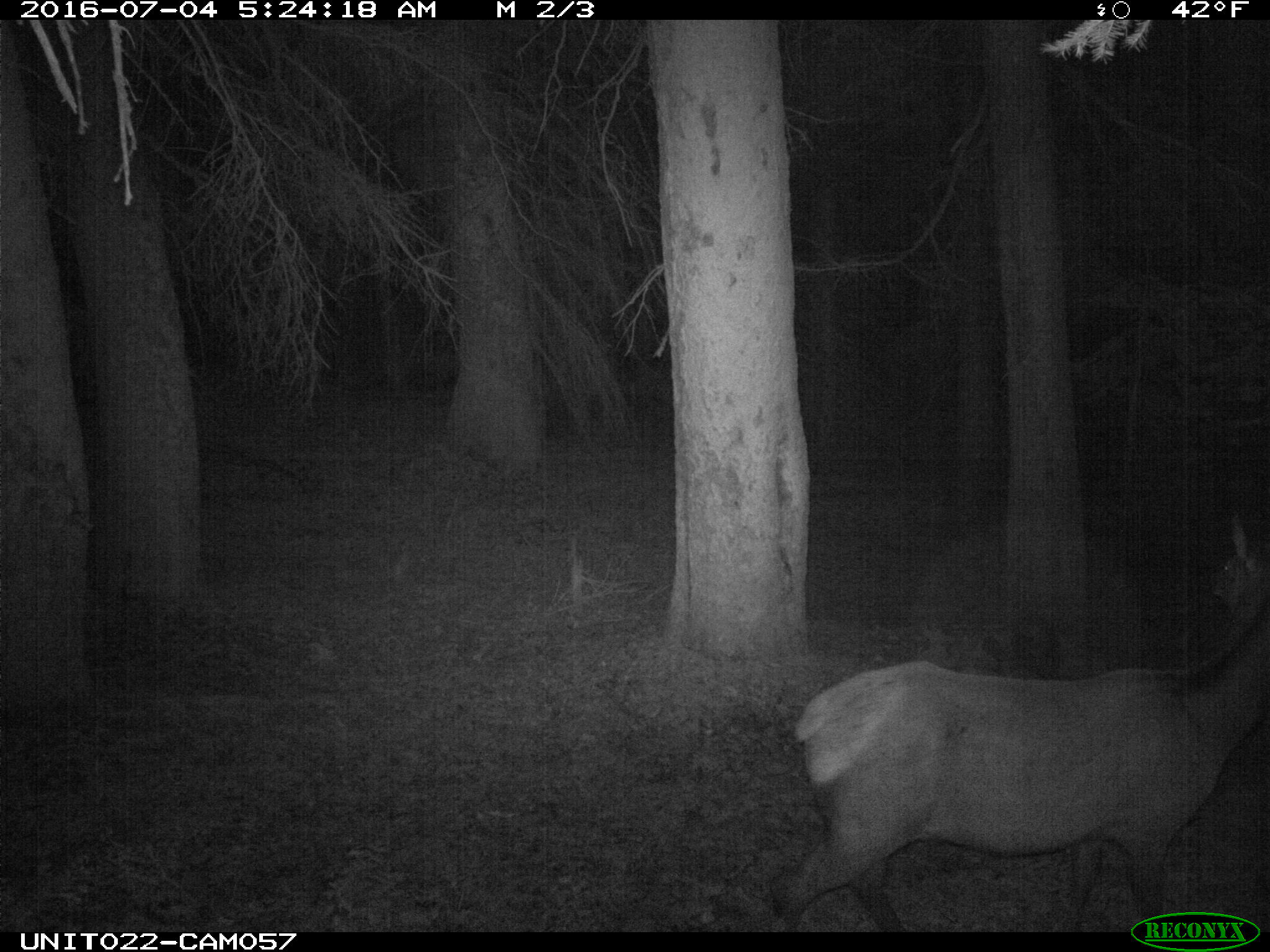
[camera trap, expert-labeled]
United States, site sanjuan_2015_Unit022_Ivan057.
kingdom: Animalia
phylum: Chordata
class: Mammalia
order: Artiodactyla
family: Cervidae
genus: Cervus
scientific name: Cervus elaphus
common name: red deer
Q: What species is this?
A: Cervus elaphus (red deer).